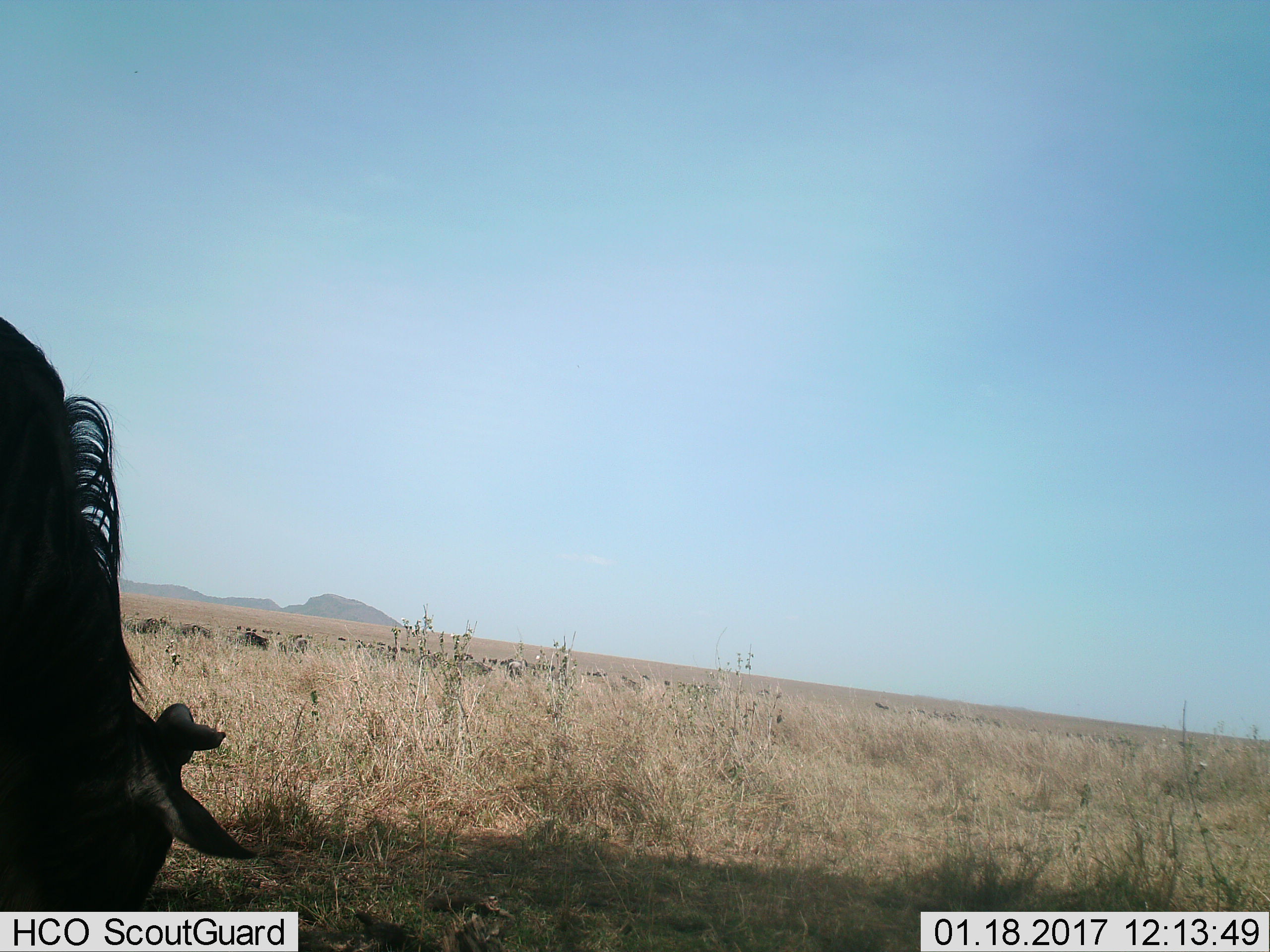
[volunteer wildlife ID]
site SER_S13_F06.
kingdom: Animalia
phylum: Chordata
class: Mammalia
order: Artiodactyla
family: Bovidae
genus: Connochaetes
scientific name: Connochaetes taurinus taurinus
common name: blue wildebeest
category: wildebeestblue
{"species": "wildebeestblue (blue wildebeest) (Connochaetes taurinus taurinus)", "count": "11-50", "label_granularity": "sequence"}